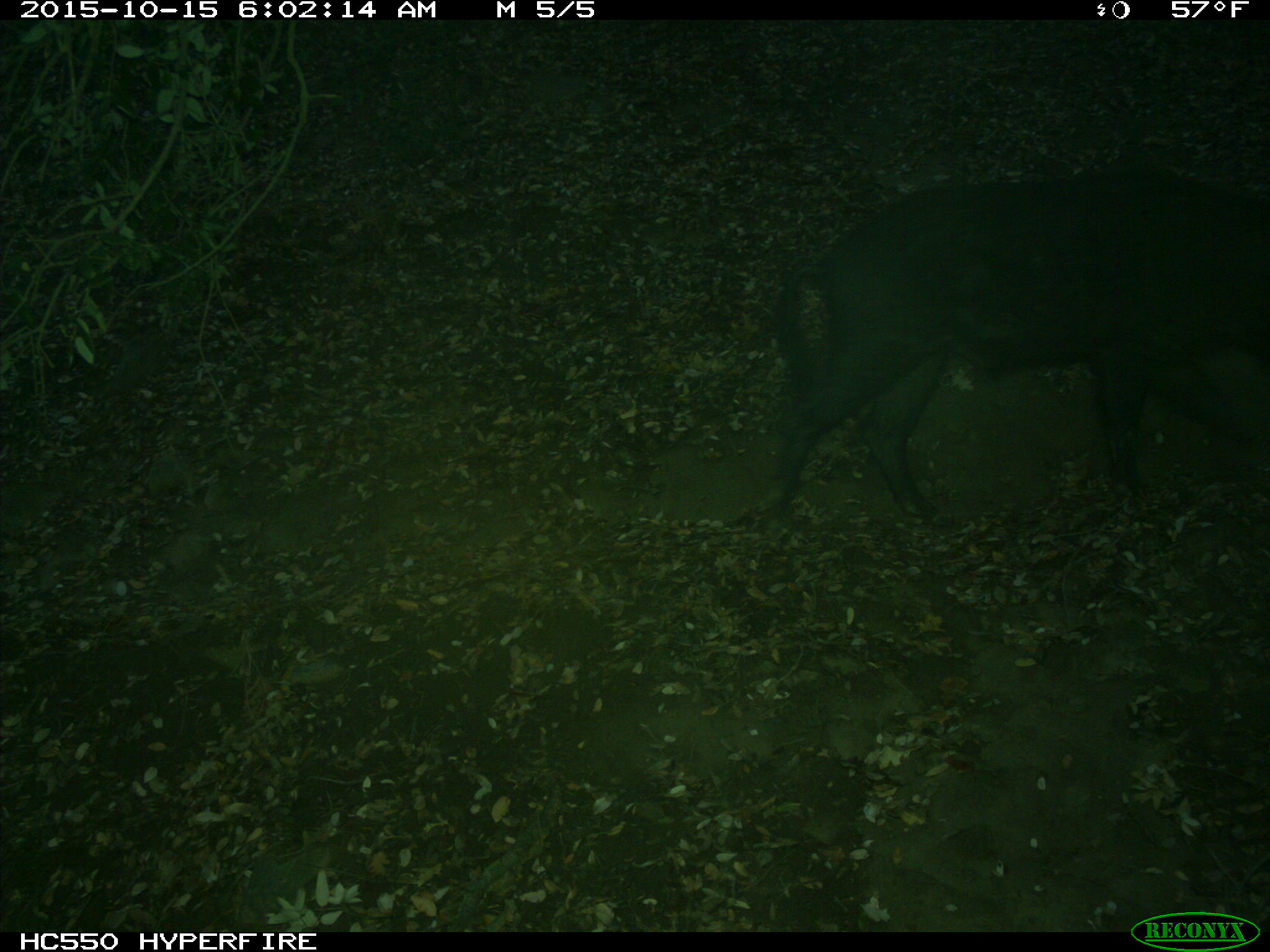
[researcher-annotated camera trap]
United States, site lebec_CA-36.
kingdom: Animalia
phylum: Chordata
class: Mammalia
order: Artiodactyla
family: Suidae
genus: Sus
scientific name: Sus scrofa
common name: wild boar